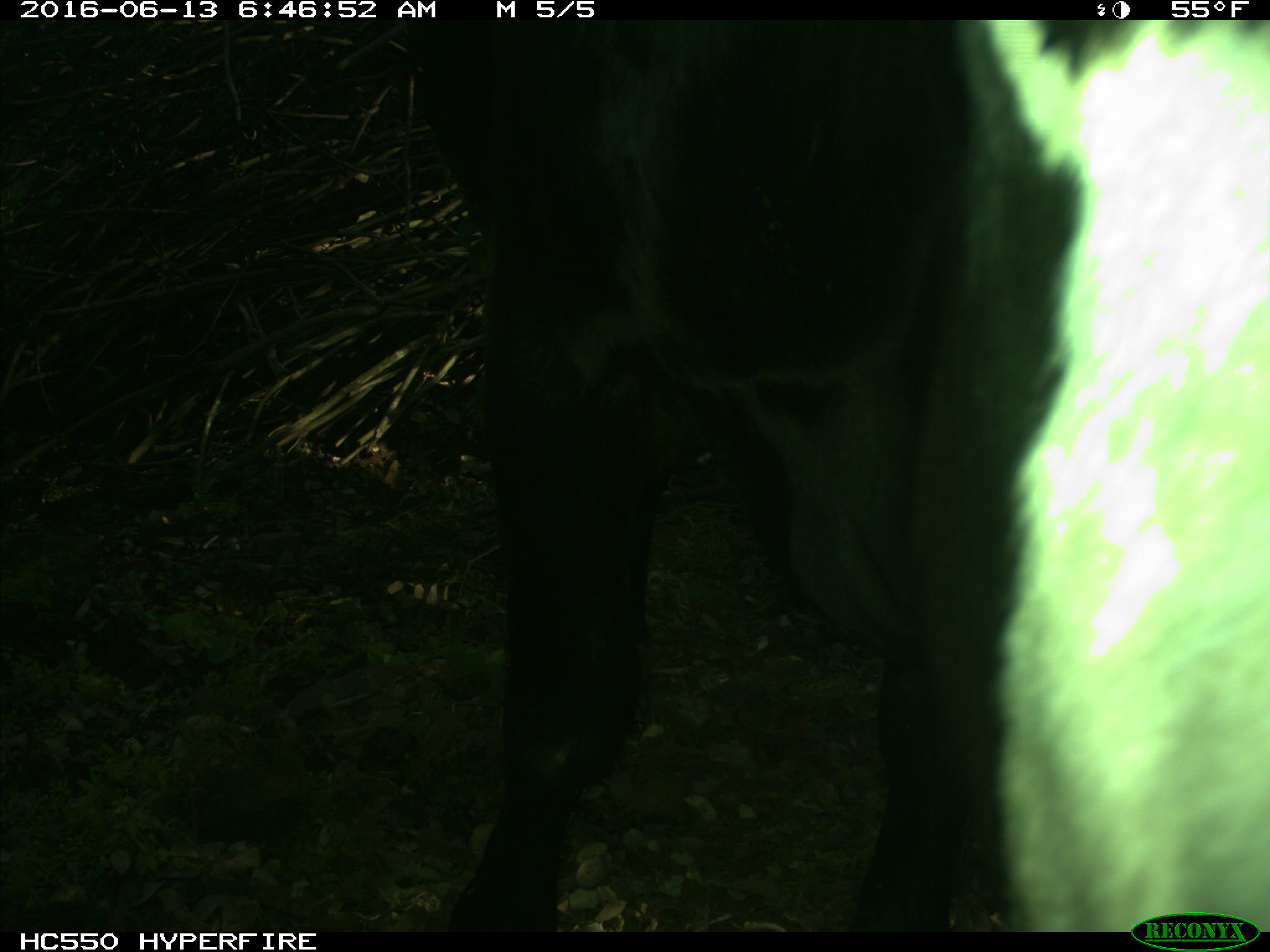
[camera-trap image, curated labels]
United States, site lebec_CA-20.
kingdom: Animalia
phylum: Chordata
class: Mammalia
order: Artiodactyla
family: Bovidae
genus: Bos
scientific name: Bos taurus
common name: domestic cow